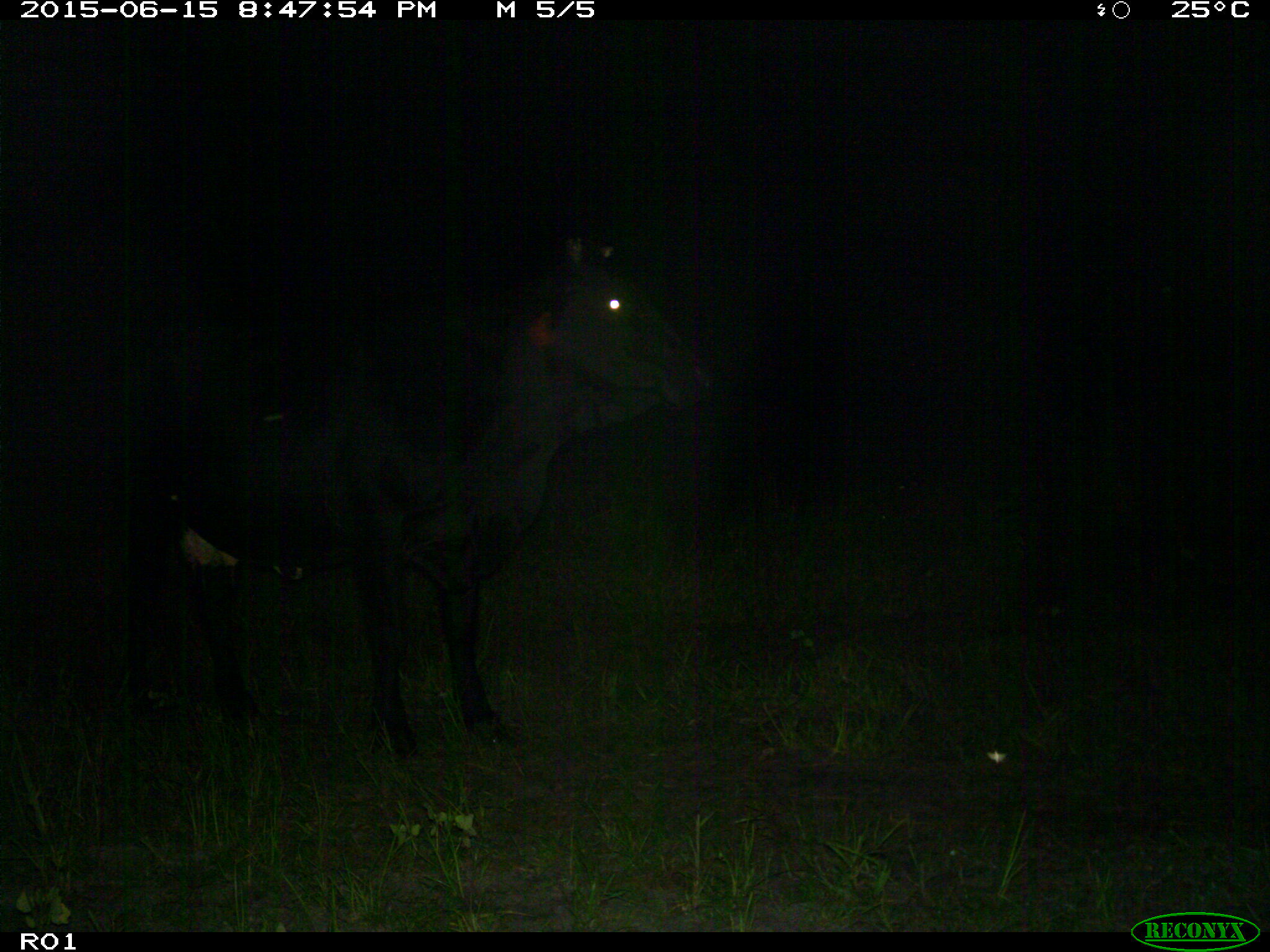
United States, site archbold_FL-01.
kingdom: Animalia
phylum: Chordata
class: Mammalia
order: Artiodactyla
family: Bovidae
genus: Bos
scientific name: Bos taurus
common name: domestic cow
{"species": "Bos taurus (domestic cow)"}